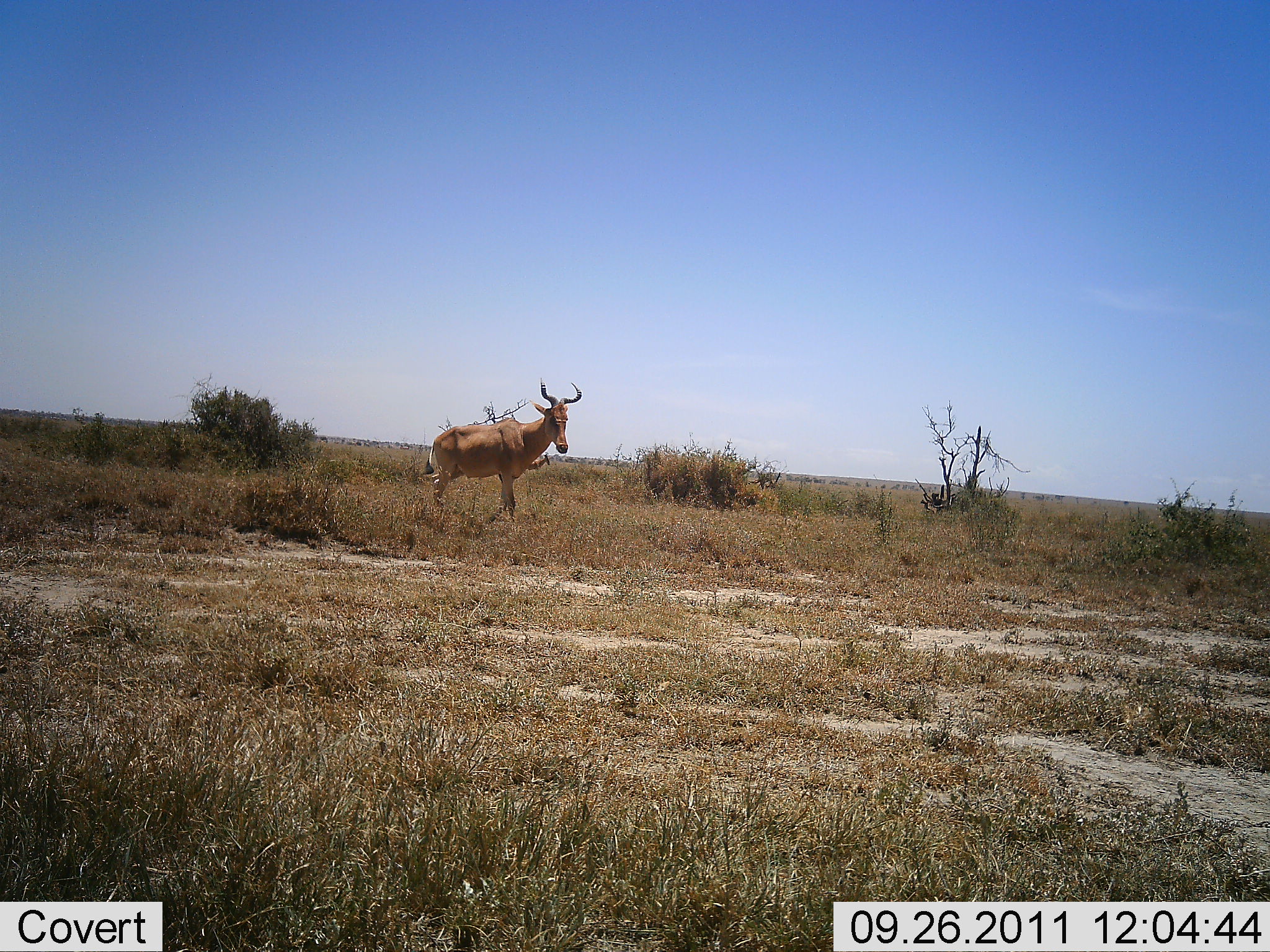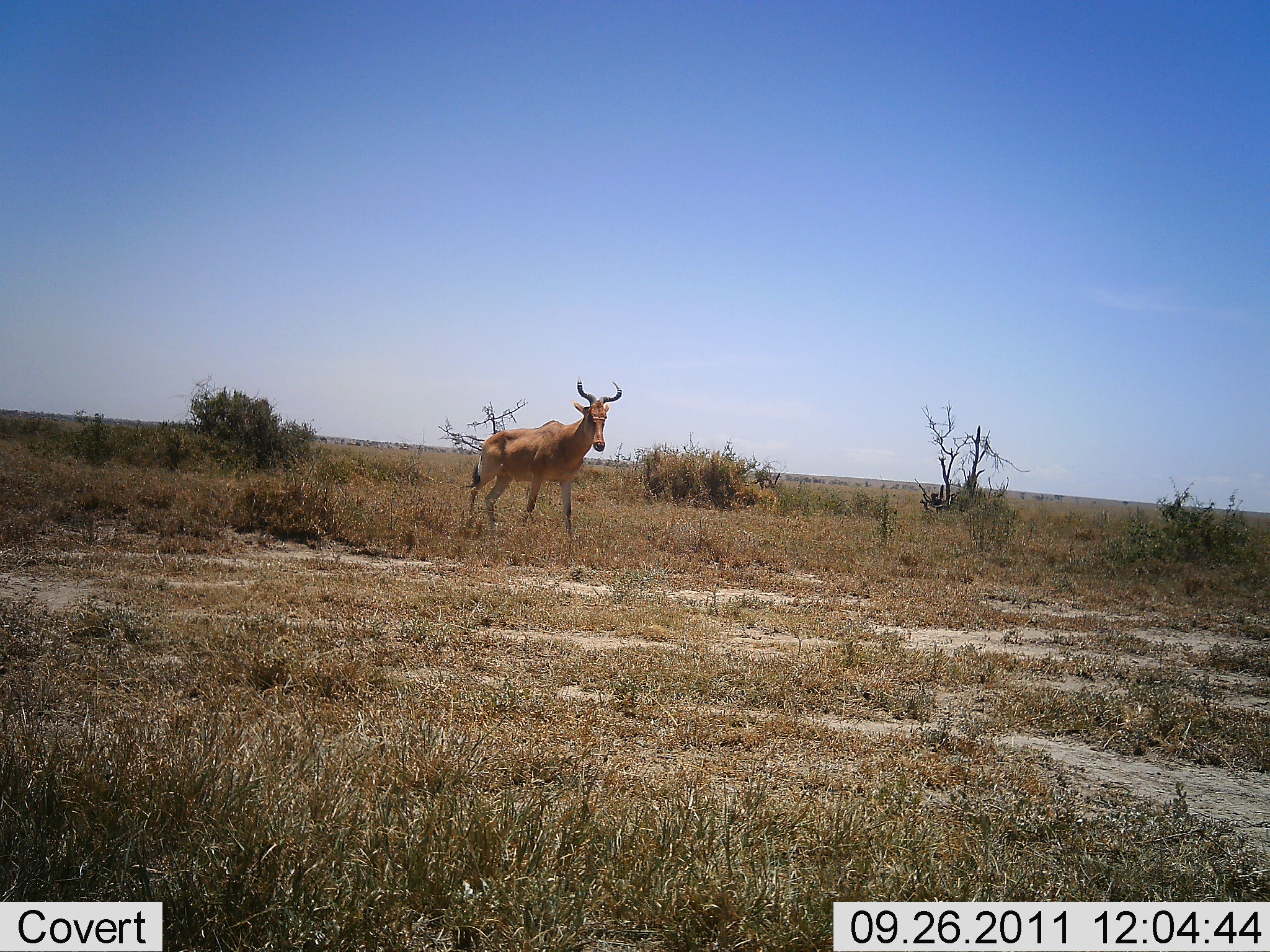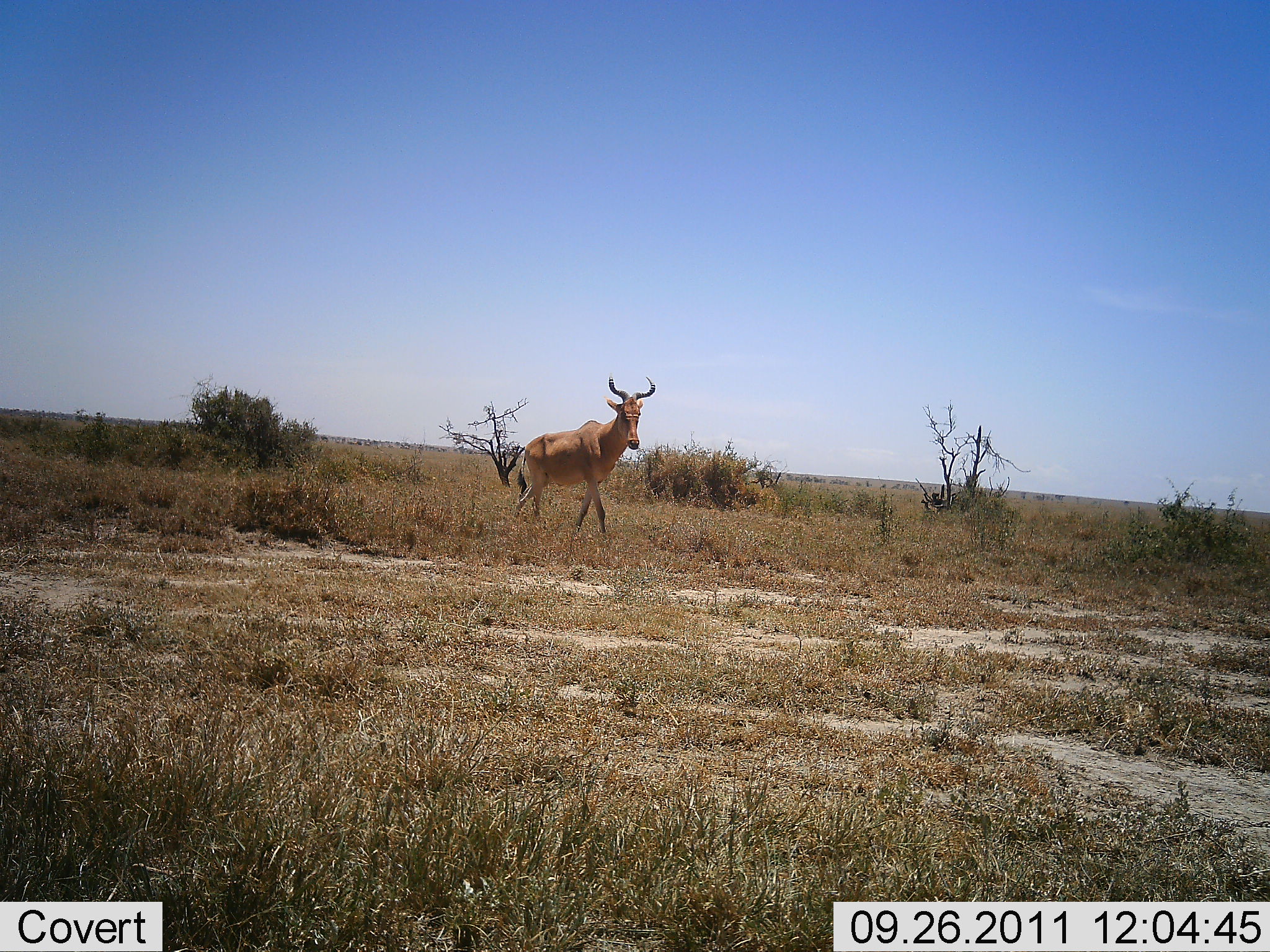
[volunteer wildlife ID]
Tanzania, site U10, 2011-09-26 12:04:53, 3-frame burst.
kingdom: Animalia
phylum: Chordata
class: Mammalia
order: Artiodactyla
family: Bovidae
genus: Alcelaphus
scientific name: Alcelaphus buselaphus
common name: hartebeest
Hartebeest (Alcelaphus buselaphus), count 1. Behavior (volunteer vote fractions): standing 36%, resting 0%, moving 79%, interacting 0%. Young present (vote fraction): 0%. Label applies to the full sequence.